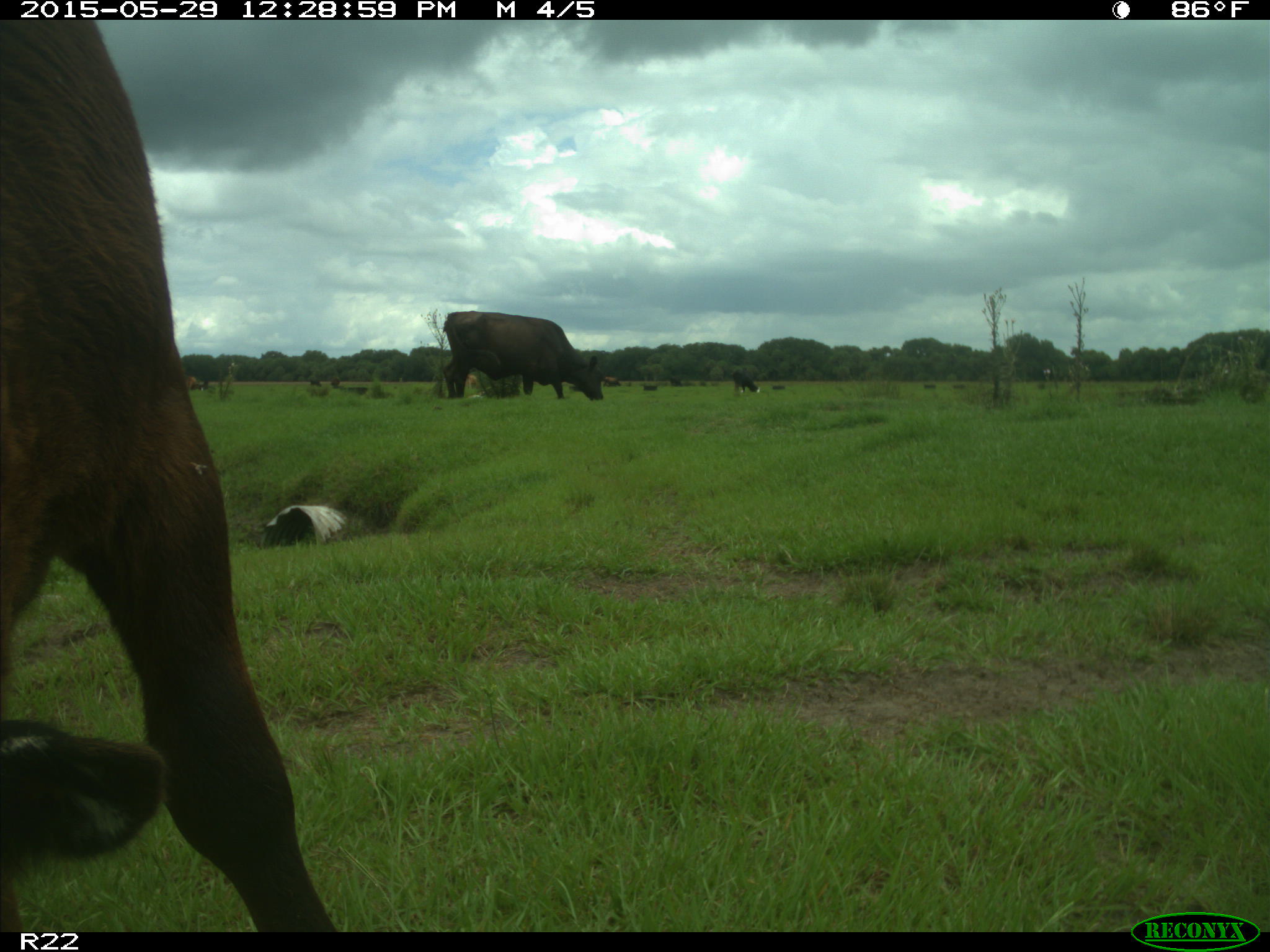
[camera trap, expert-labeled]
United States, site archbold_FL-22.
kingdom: Animalia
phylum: Chordata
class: Mammalia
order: Artiodactyla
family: Bovidae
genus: Bos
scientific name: Bos taurus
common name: domestic cow